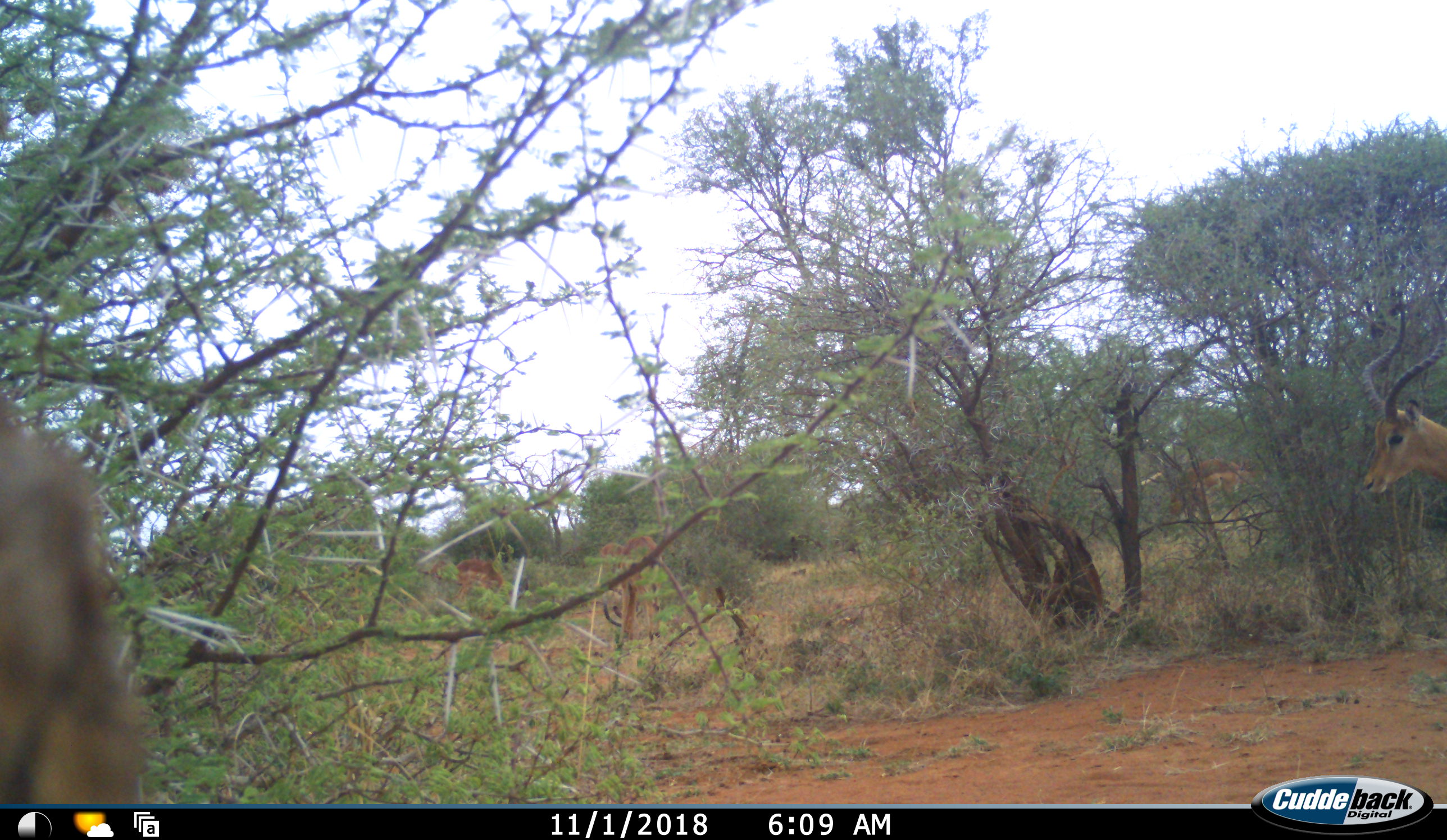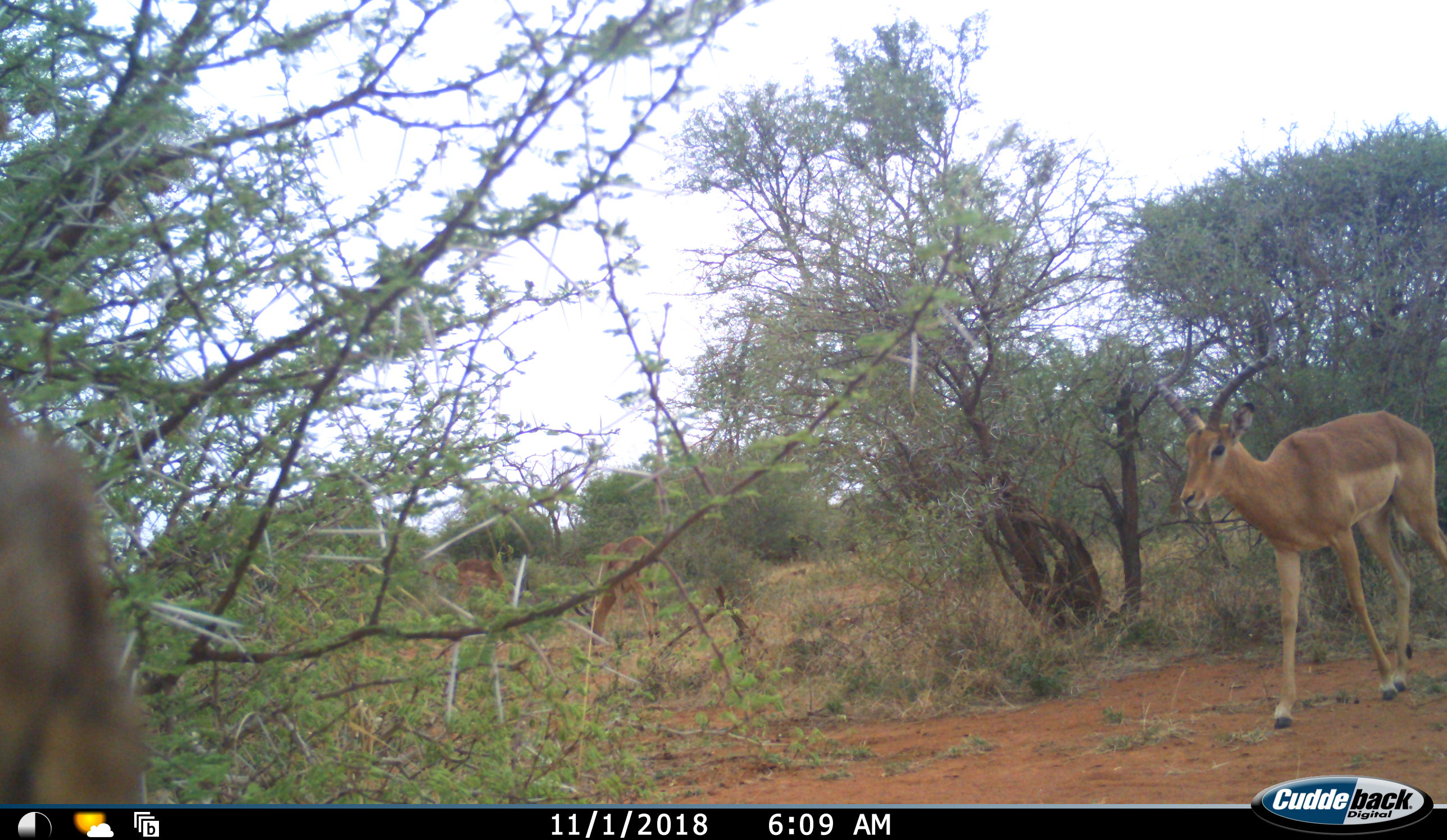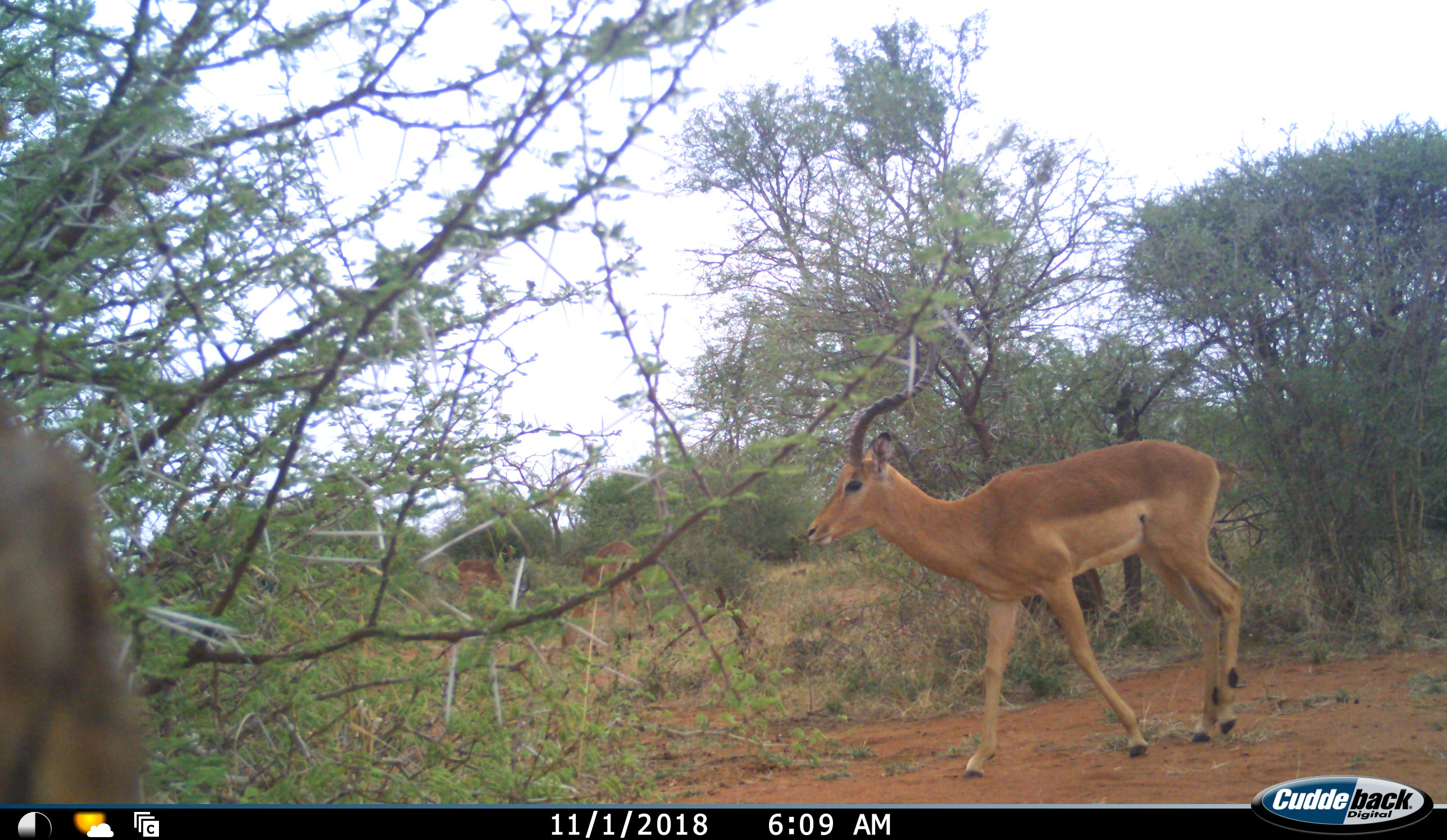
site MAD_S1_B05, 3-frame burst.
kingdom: Animalia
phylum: Chordata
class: Mammalia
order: Artiodactyla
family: Bovidae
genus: Aepyceros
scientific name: Aepyceros melampus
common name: impala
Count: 4.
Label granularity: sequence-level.